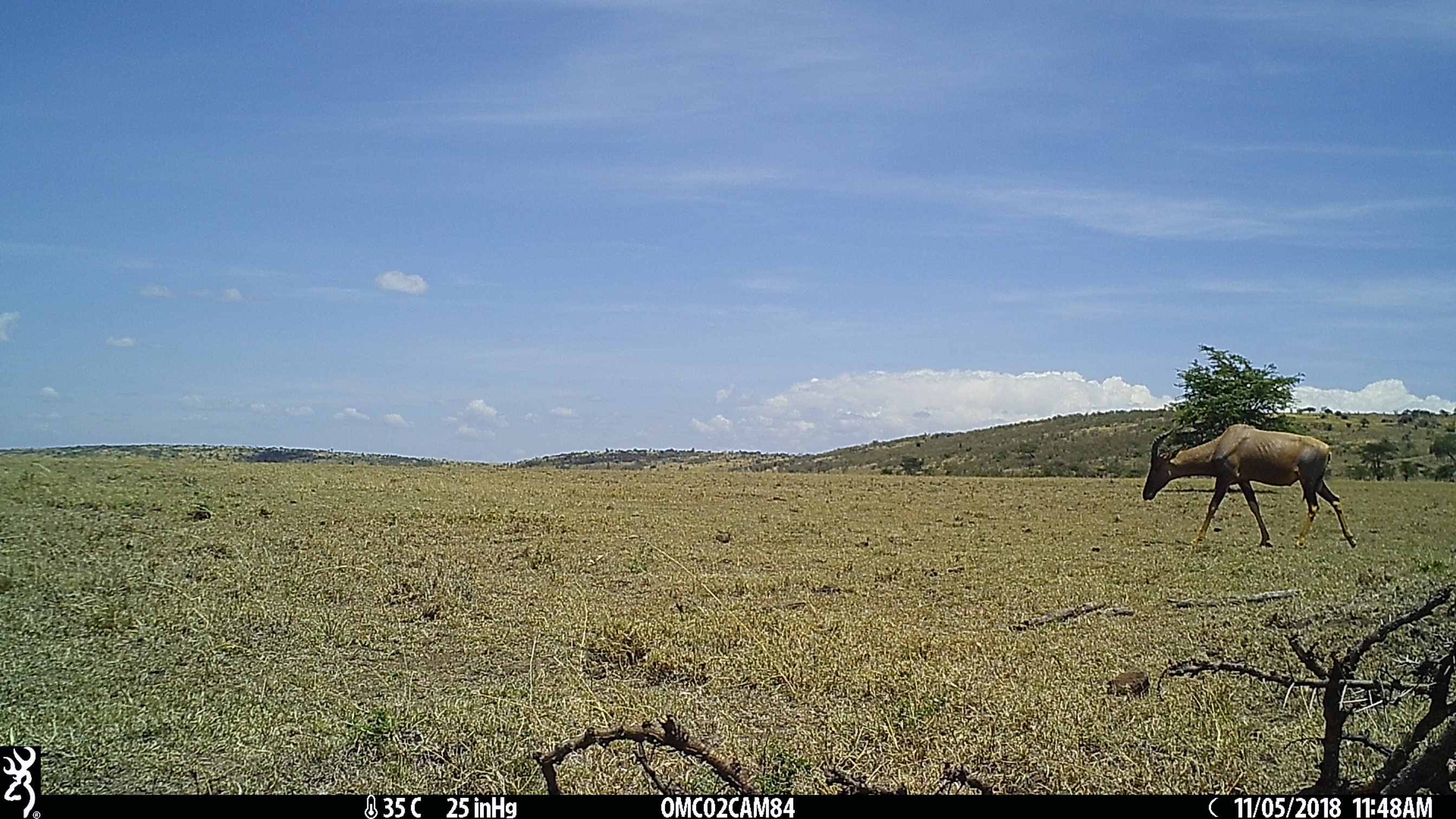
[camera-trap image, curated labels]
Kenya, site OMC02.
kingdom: Animalia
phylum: Chordata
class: Mammalia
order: Artiodactyla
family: Bovidae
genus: Damaliscus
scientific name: Damaliscus lunatus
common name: topi